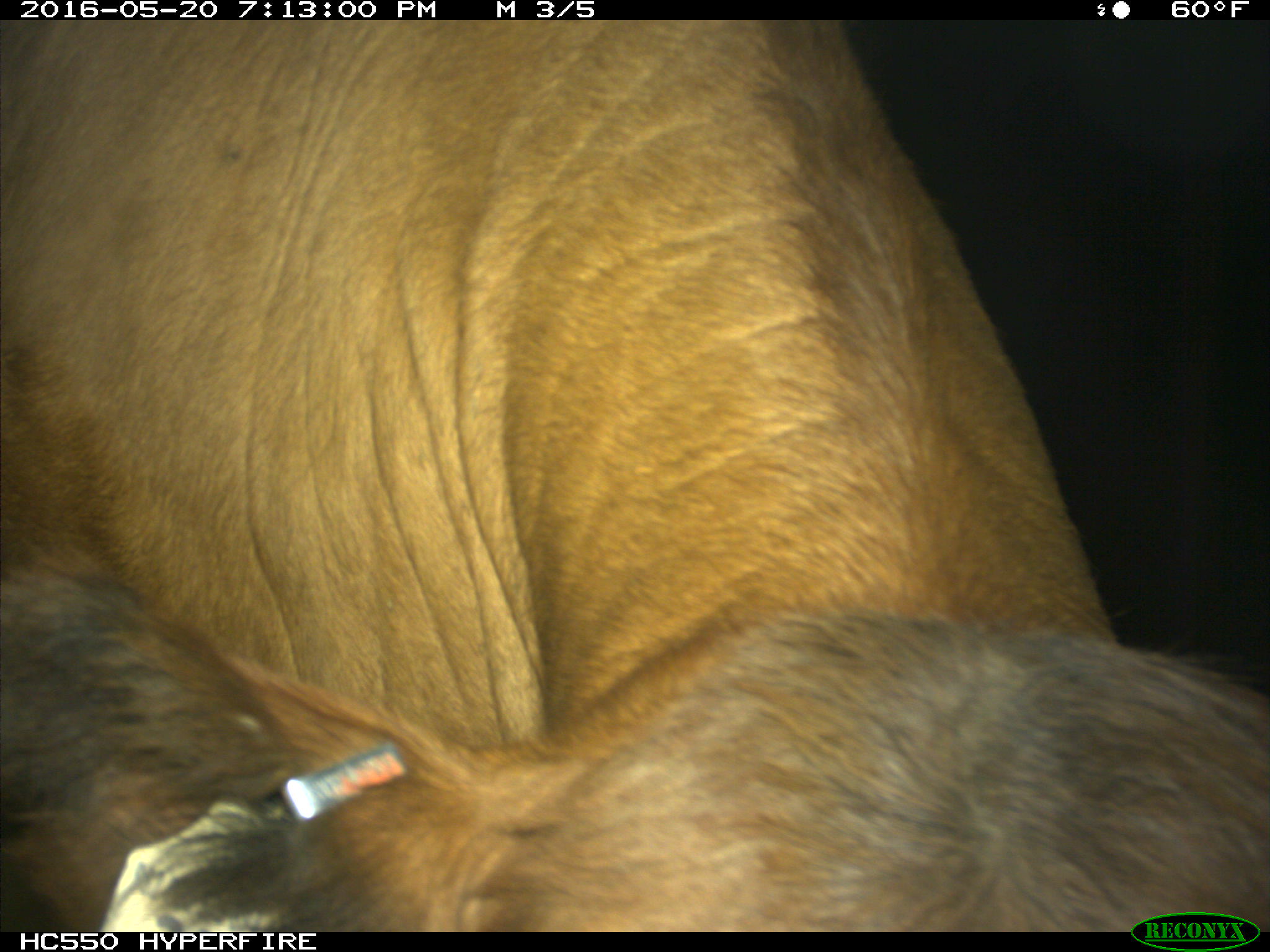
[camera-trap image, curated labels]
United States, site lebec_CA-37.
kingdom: Animalia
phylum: Chordata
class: Mammalia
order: Artiodactyla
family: Bovidae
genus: Bos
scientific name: Bos taurus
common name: domestic cow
Bos taurus (domestic cow).